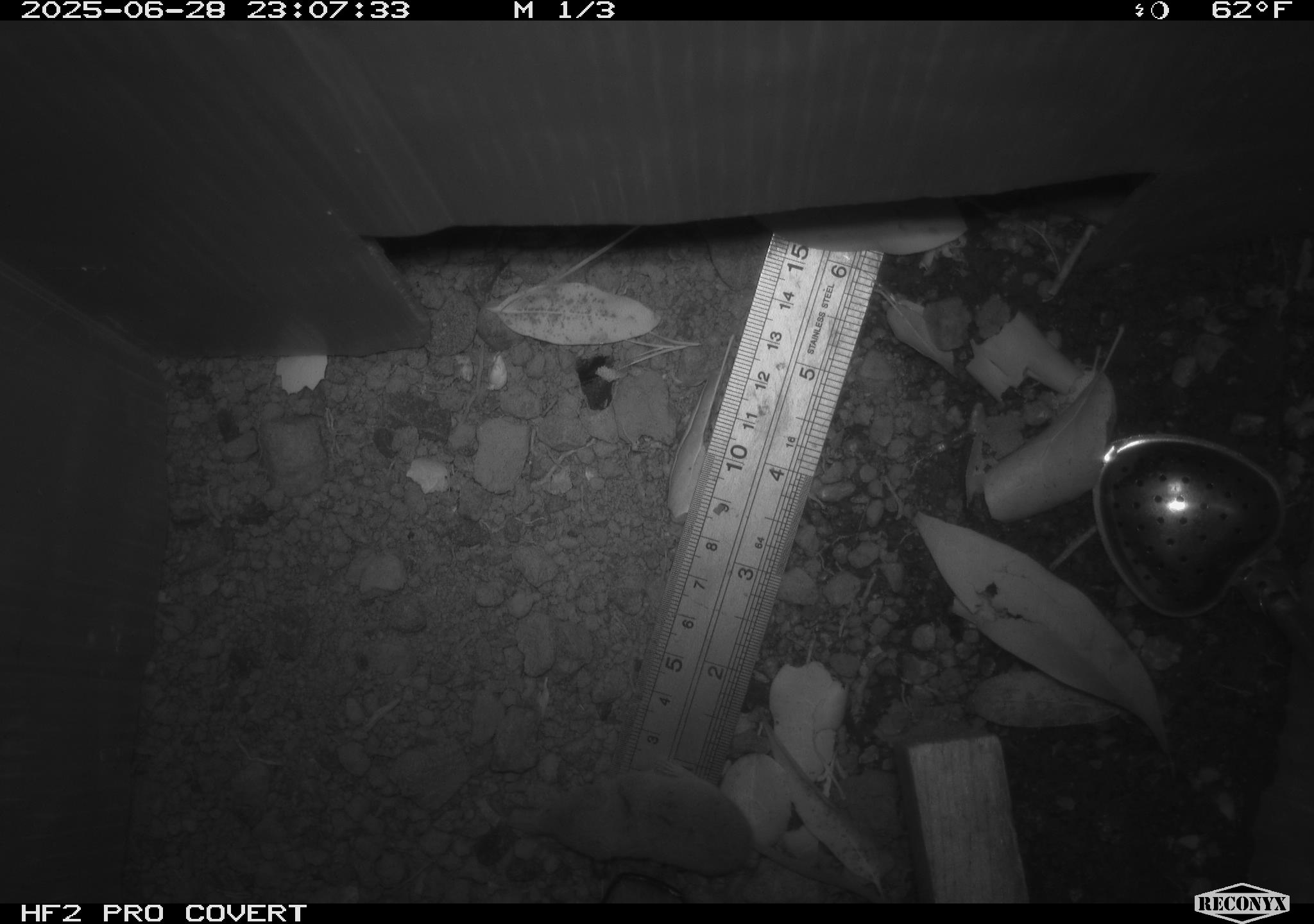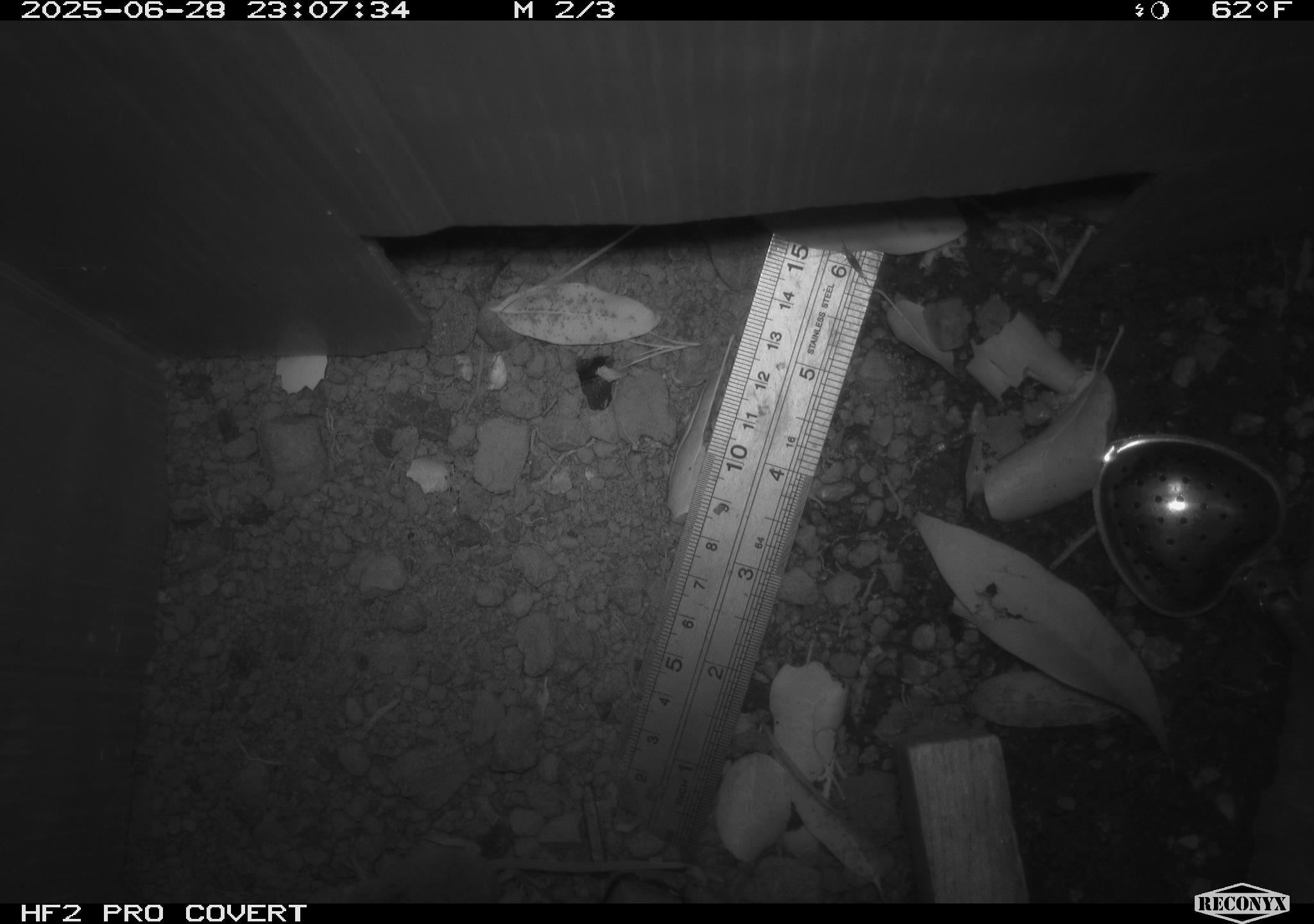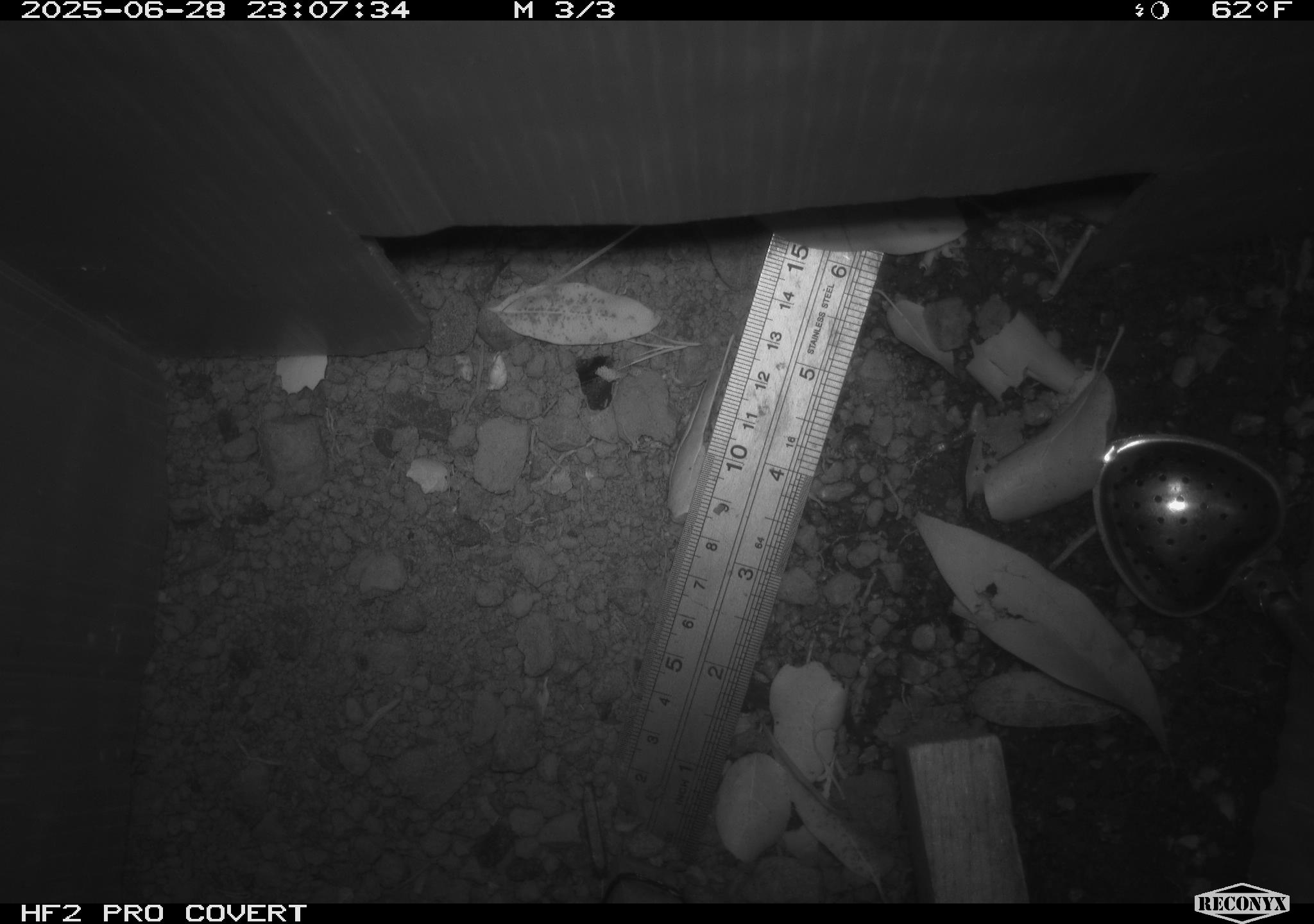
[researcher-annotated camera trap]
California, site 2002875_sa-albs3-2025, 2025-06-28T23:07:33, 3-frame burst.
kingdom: Animalia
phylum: Chordata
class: Mammalia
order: Eulipotyphla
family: Soricidae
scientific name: Soricidae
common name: shrews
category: soricidae family